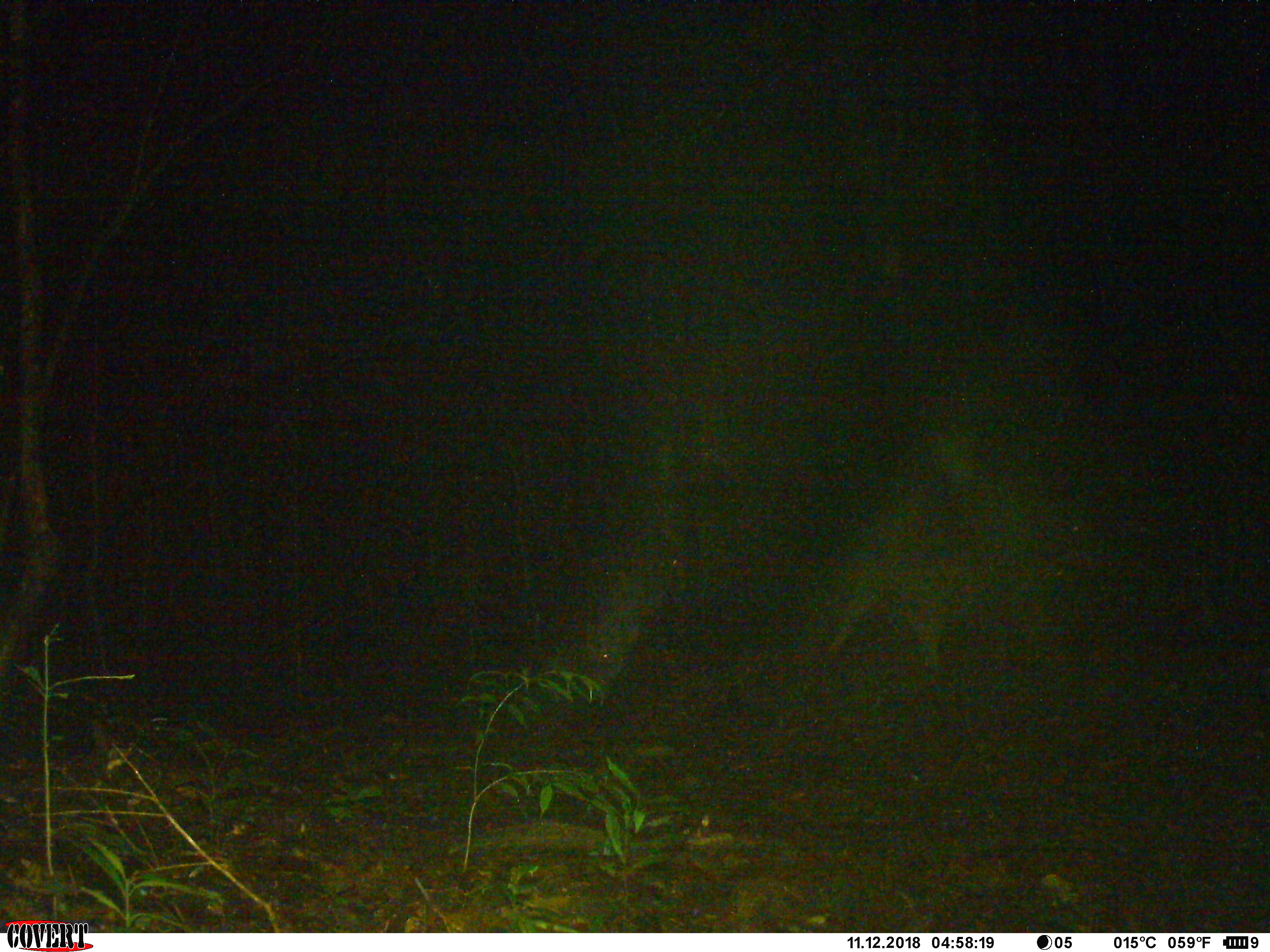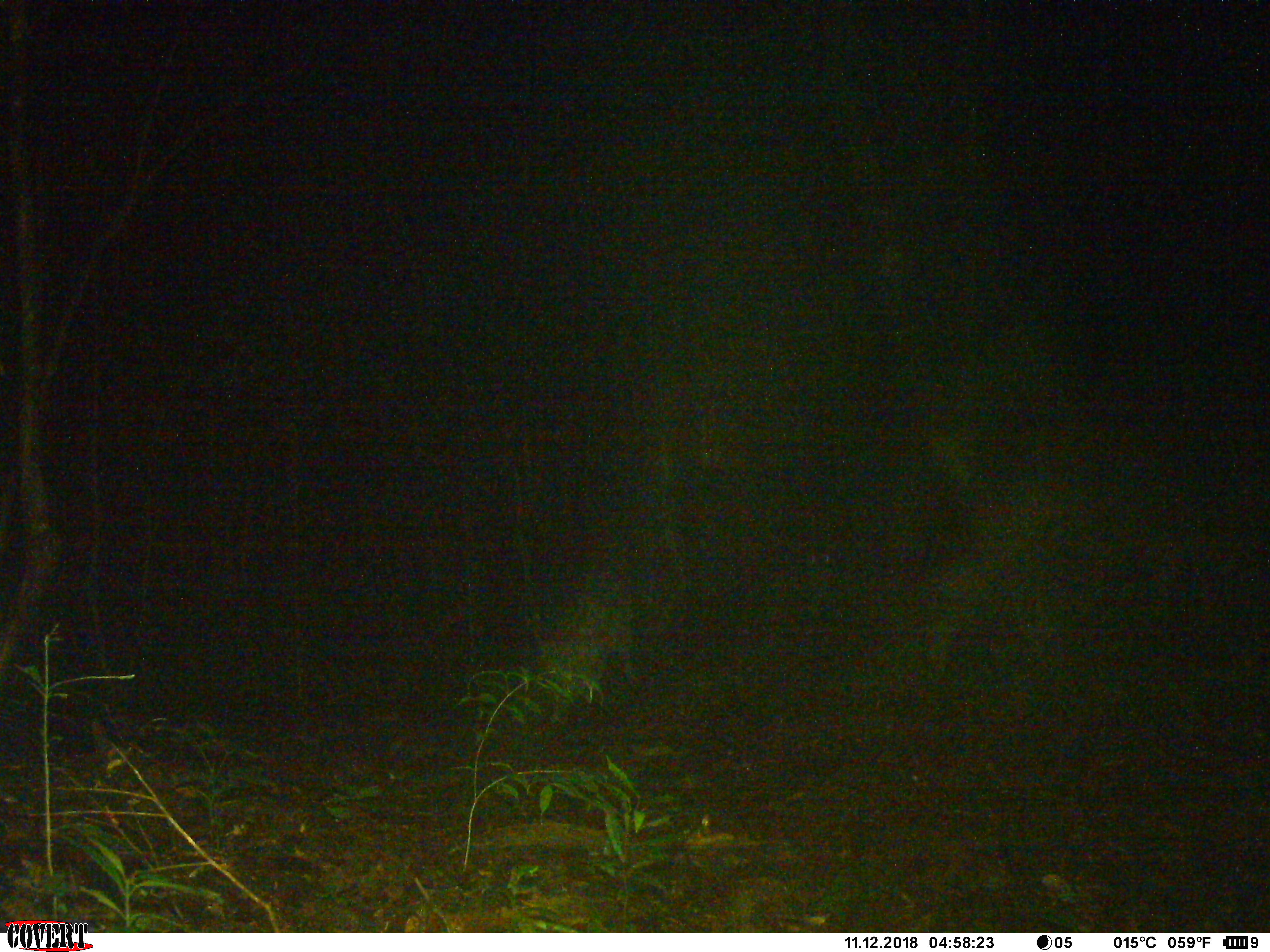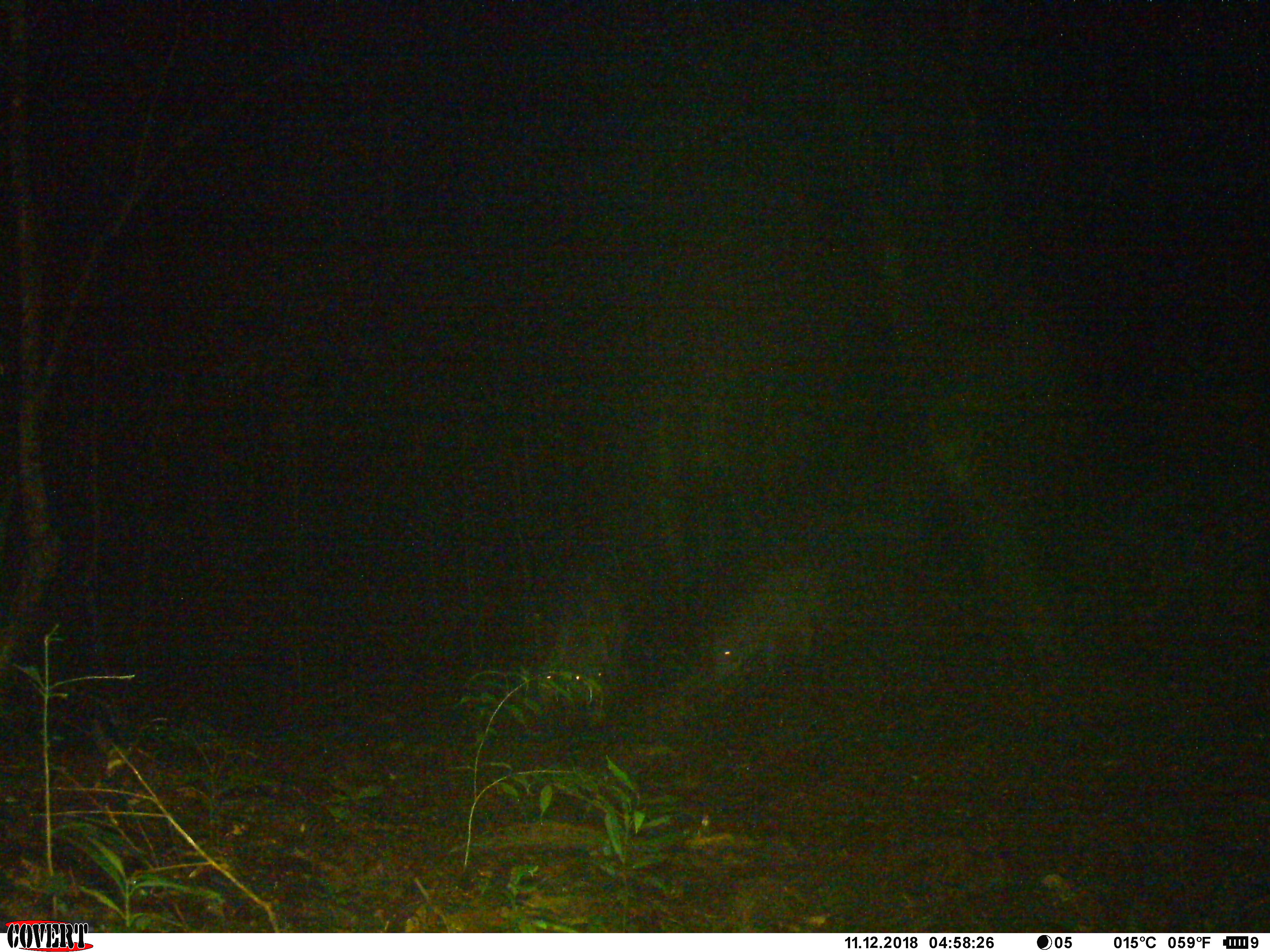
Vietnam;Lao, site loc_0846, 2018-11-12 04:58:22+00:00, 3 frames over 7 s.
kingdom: Animalia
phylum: Chordata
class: Mammalia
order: Artiodactyla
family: Suidae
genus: Sus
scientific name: Sus scrofa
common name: eurasian wild pig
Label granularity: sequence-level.